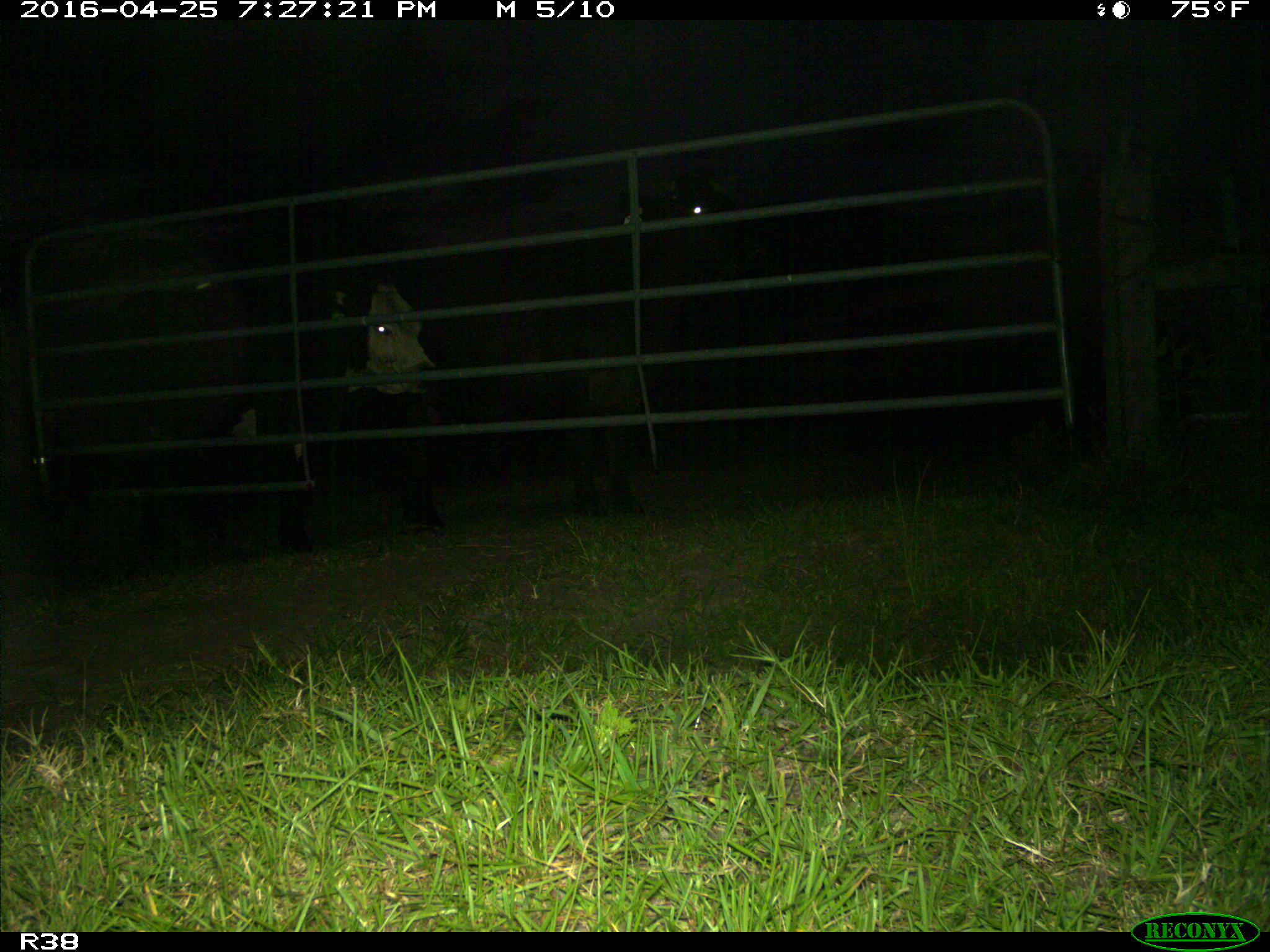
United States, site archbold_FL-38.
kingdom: Animalia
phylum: Chordata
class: Mammalia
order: Artiodactyla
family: Bovidae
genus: Bos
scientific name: Bos taurus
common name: domestic cow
Bos taurus (domestic cow).